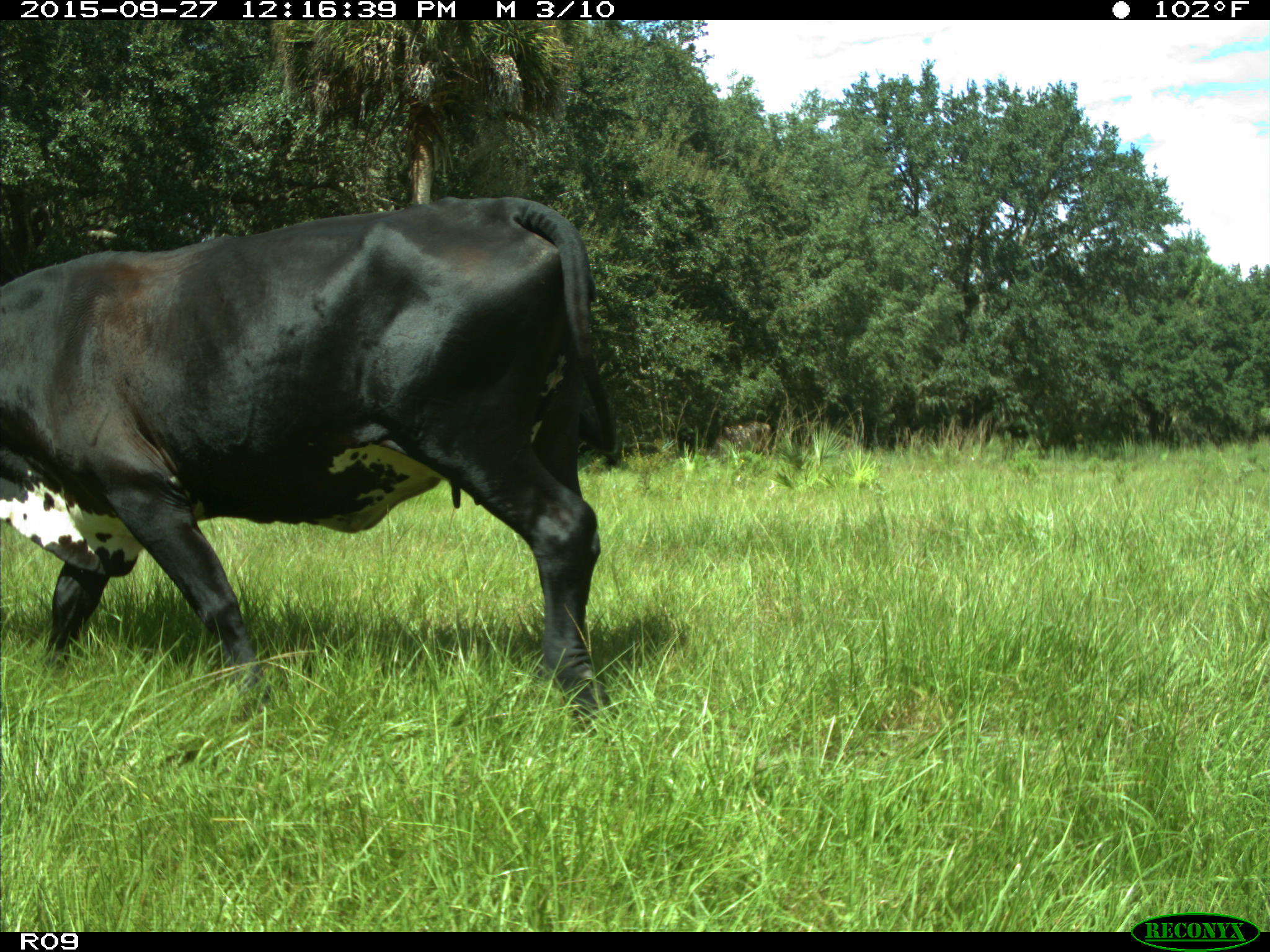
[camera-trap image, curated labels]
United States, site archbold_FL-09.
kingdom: Animalia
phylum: Chordata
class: Mammalia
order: Artiodactyla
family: Bovidae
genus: Bos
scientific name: Bos taurus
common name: domestic cow